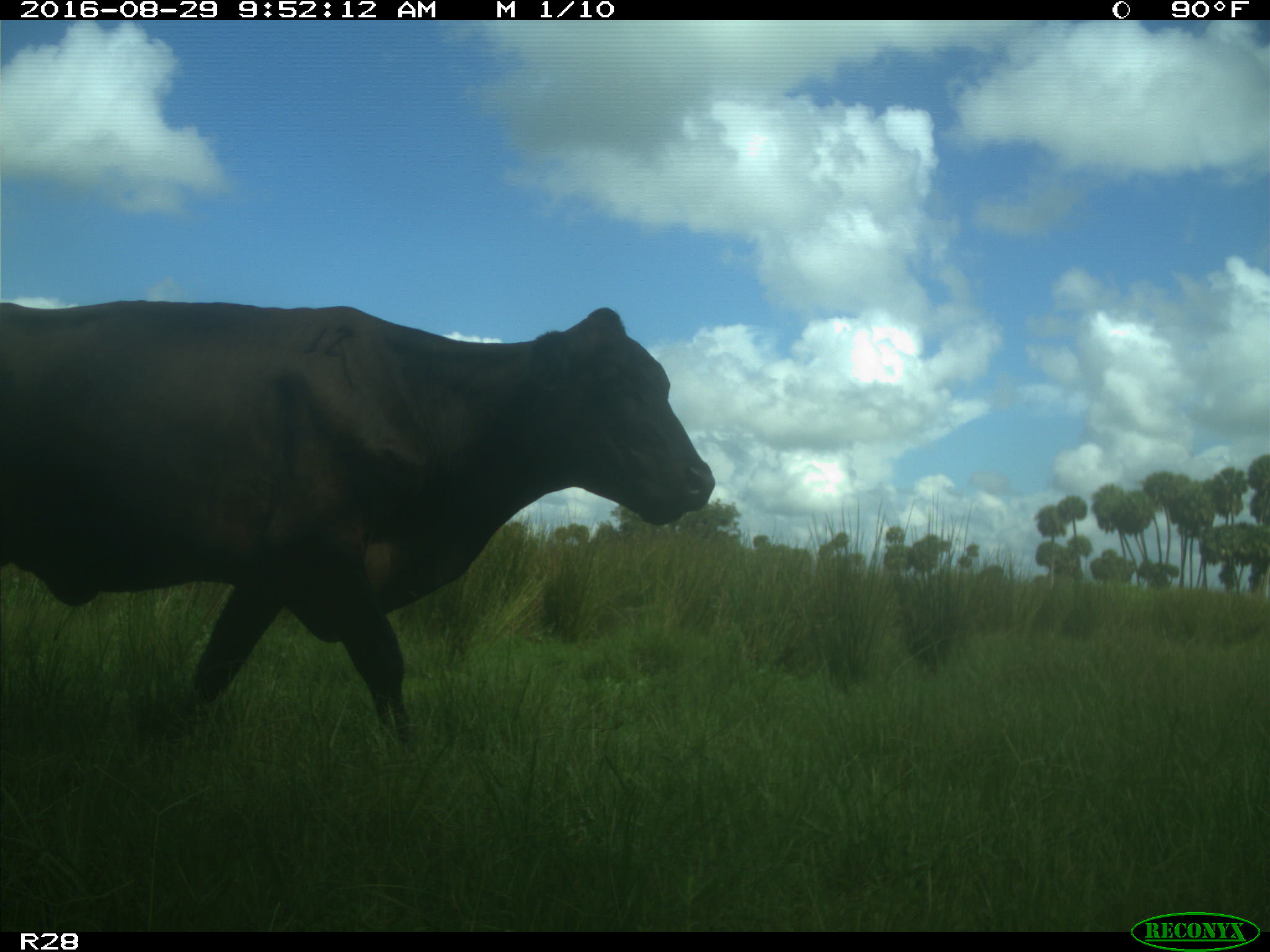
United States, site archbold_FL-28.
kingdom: Animalia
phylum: Chordata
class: Mammalia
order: Artiodactyla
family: Bovidae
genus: Bos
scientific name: Bos taurus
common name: domestic cow